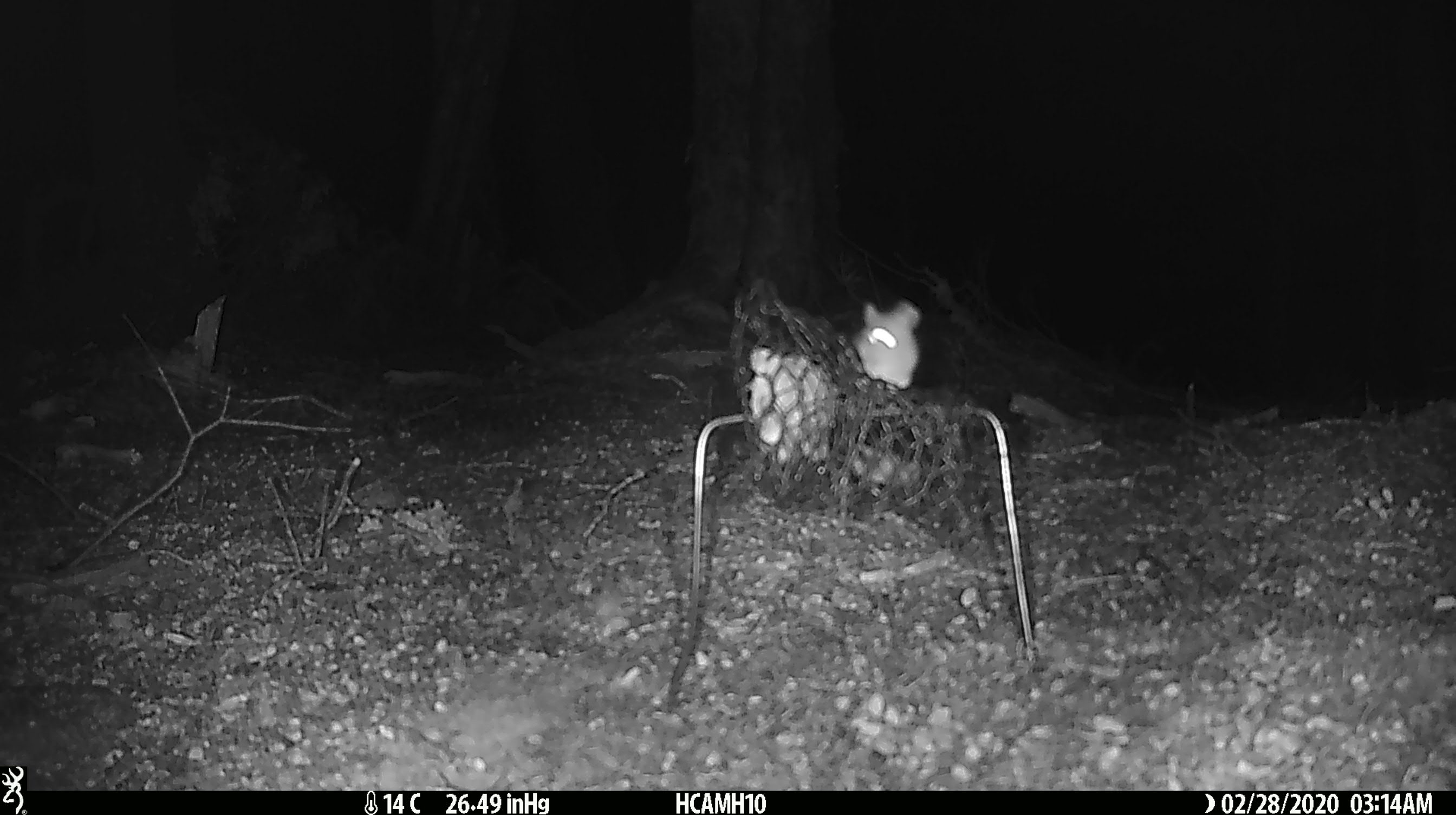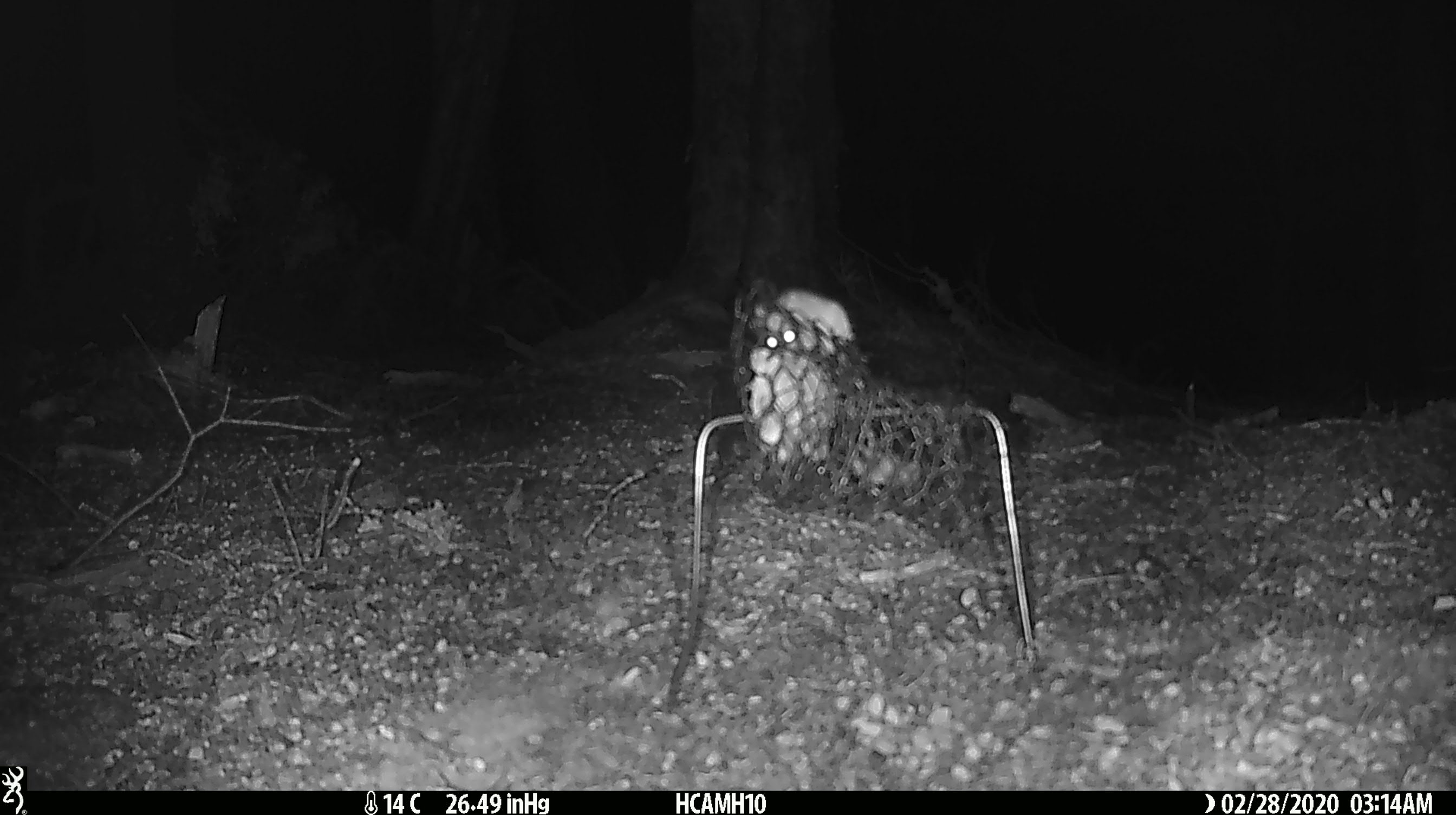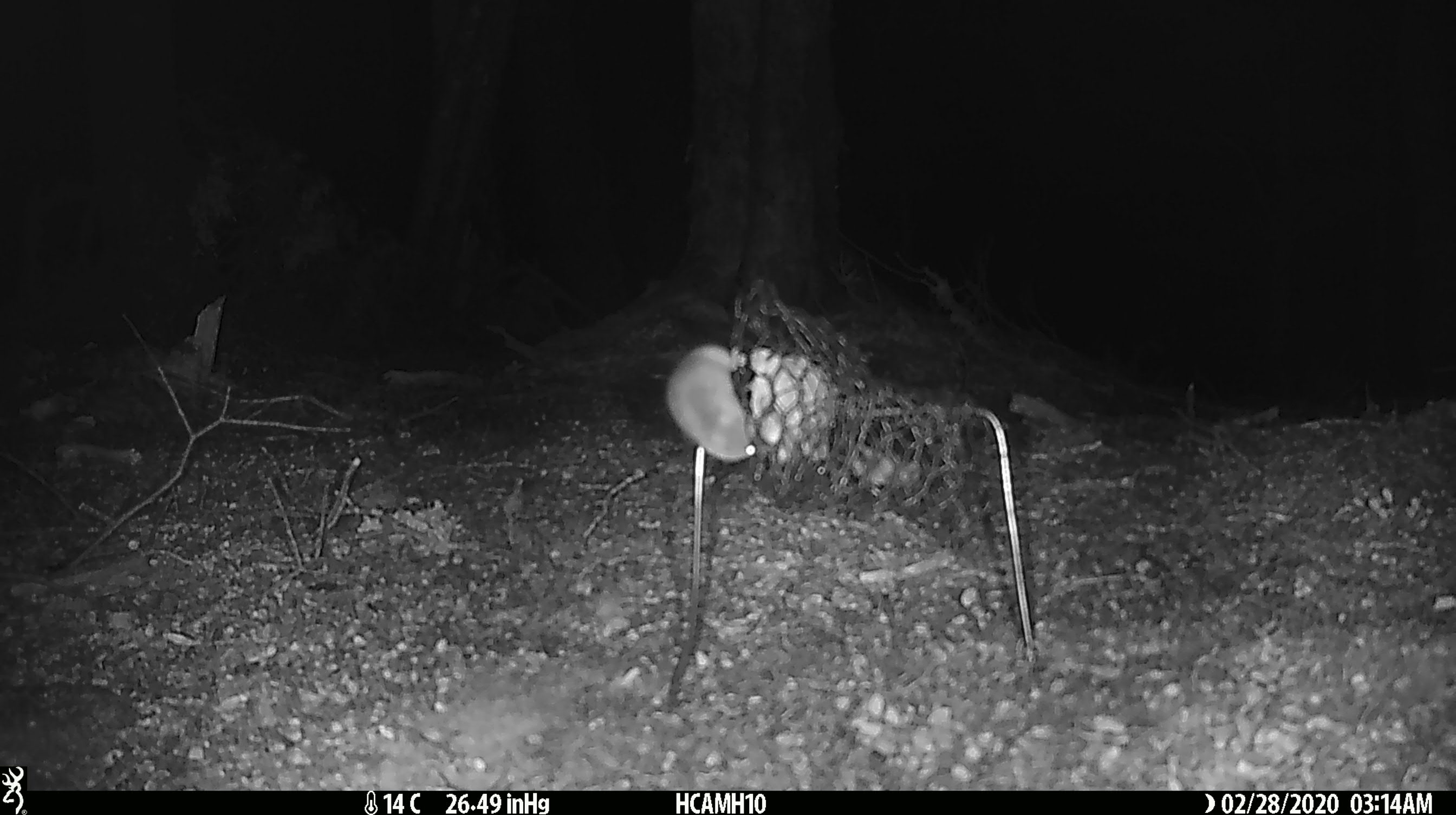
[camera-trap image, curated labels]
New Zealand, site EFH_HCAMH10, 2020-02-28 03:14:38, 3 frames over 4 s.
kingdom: Animalia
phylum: Chordata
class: Mammalia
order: Rodentia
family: Muridae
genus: Mus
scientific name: Mus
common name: mouse